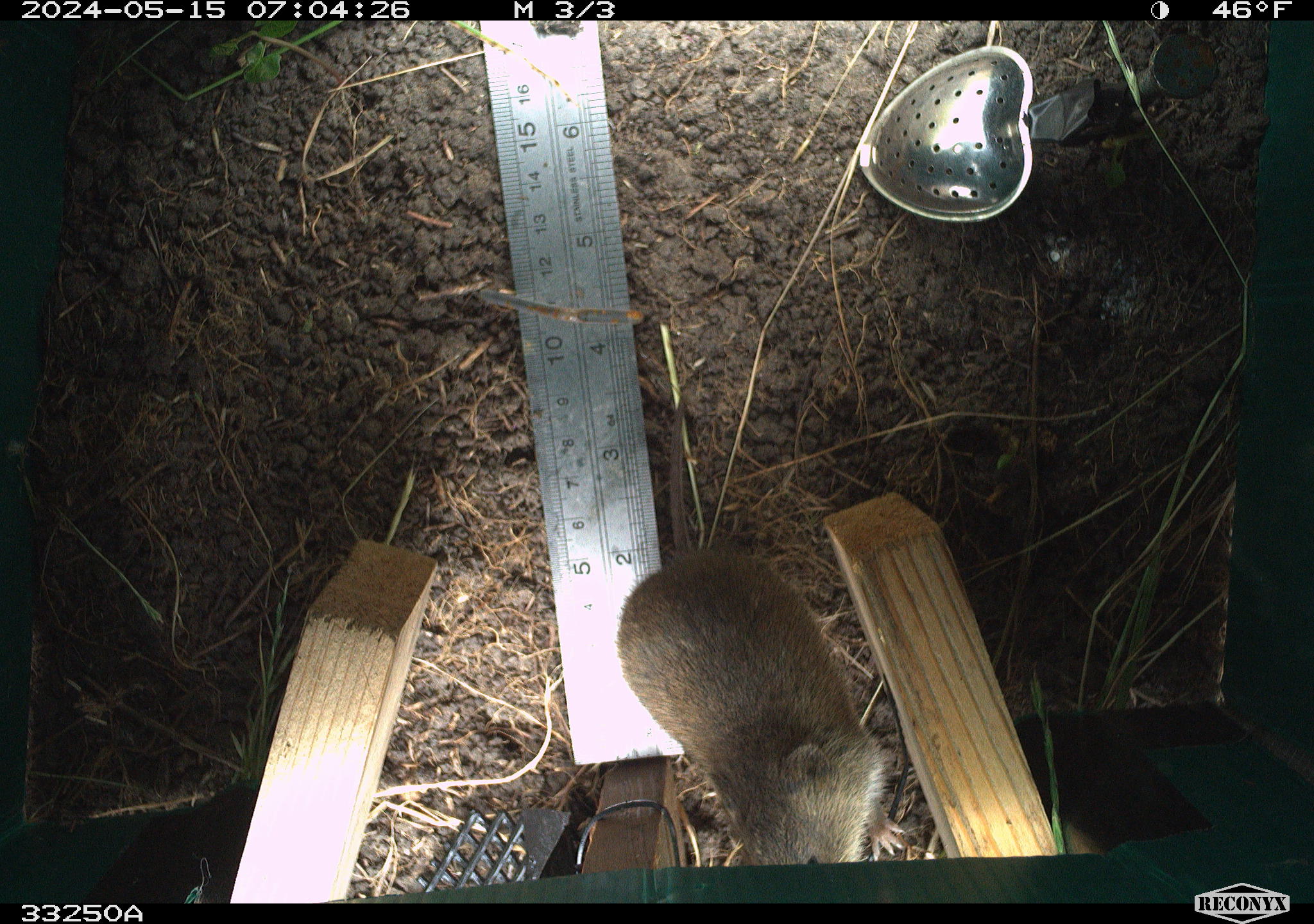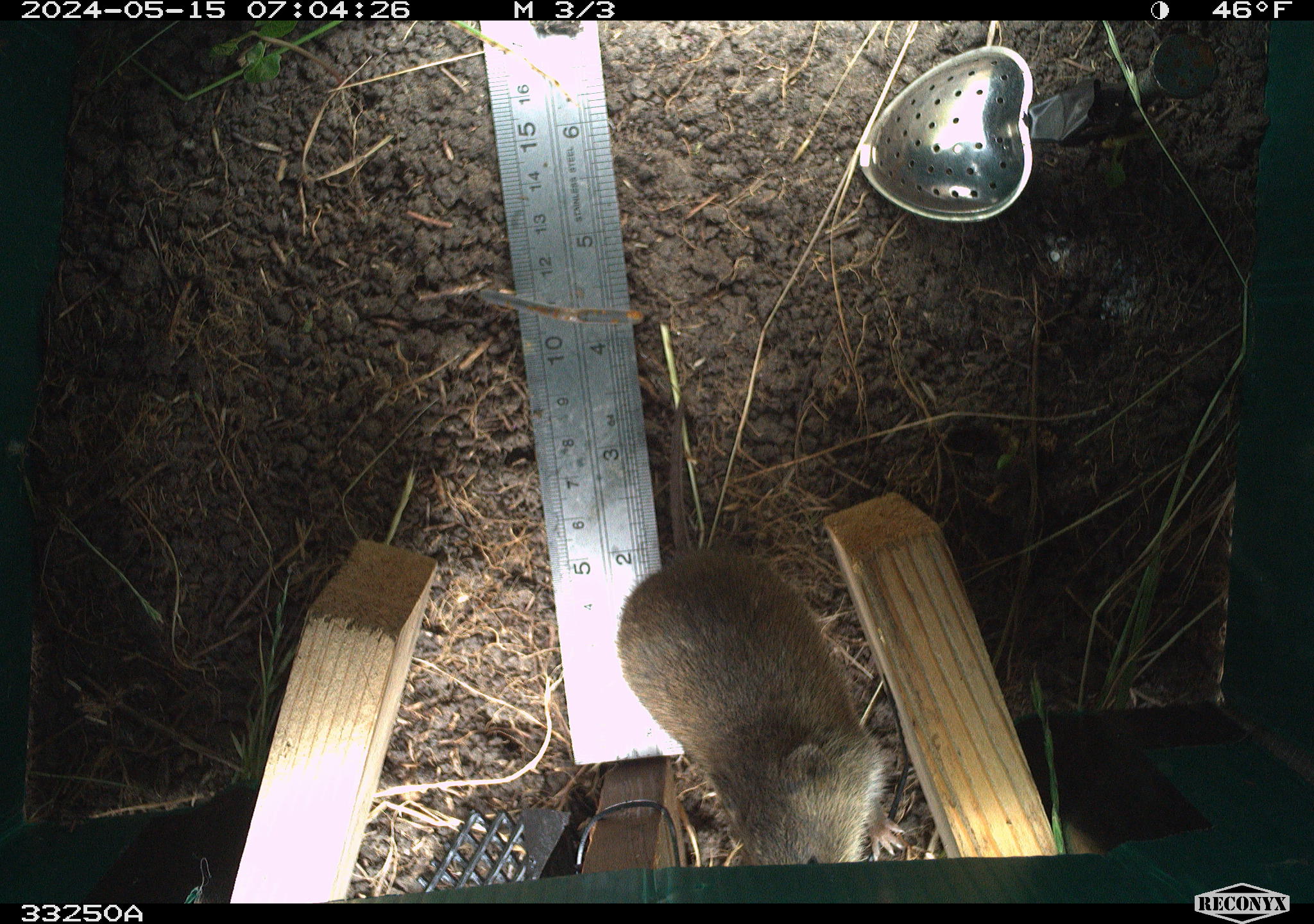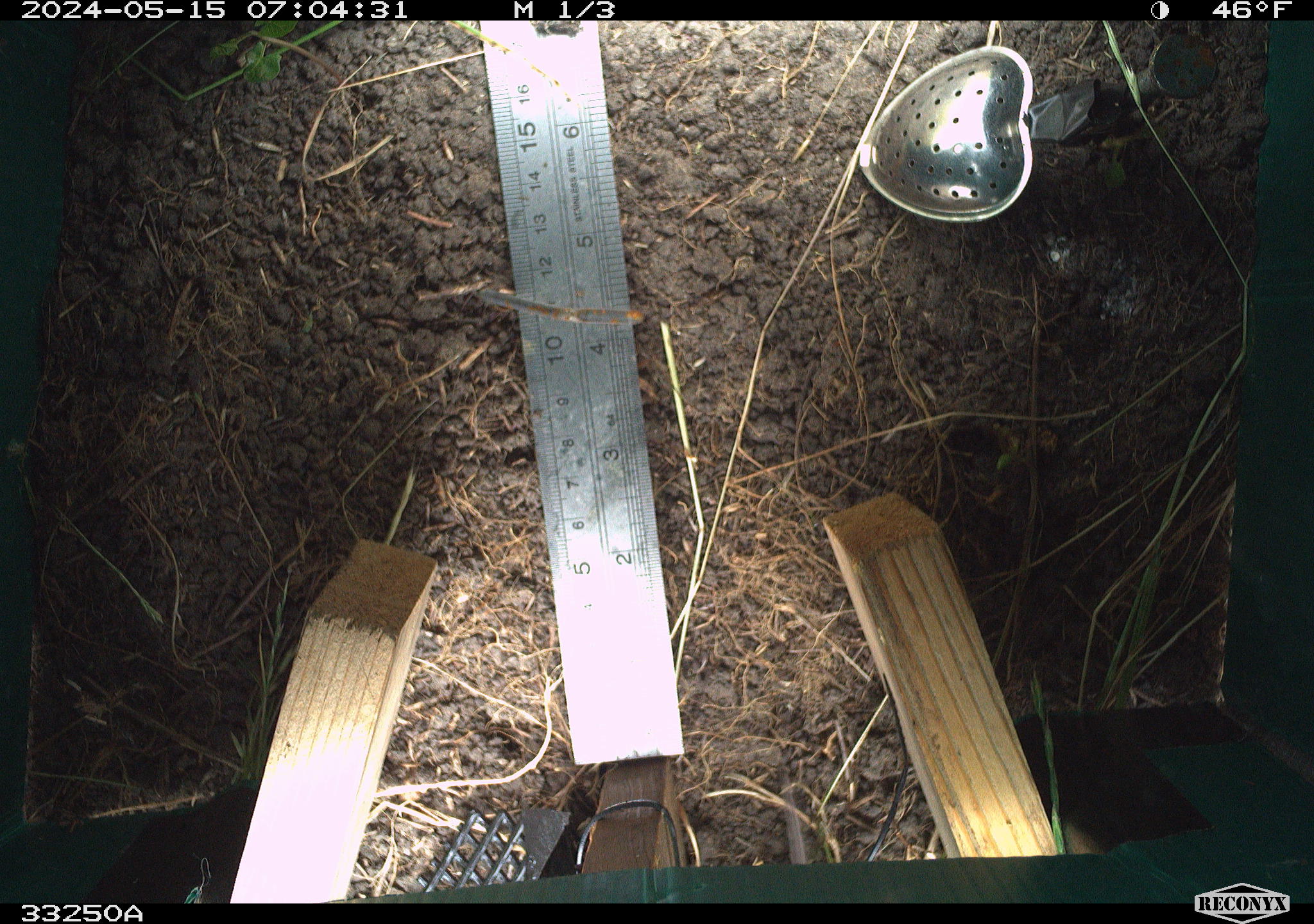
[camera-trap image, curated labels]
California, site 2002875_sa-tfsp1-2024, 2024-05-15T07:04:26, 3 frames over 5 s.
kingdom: Animalia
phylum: Chordata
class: Mammalia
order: Rodentia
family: Cricetidae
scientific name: Arvicolinae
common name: voles, lemmings, and muskrats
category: arvicolinae subfamily